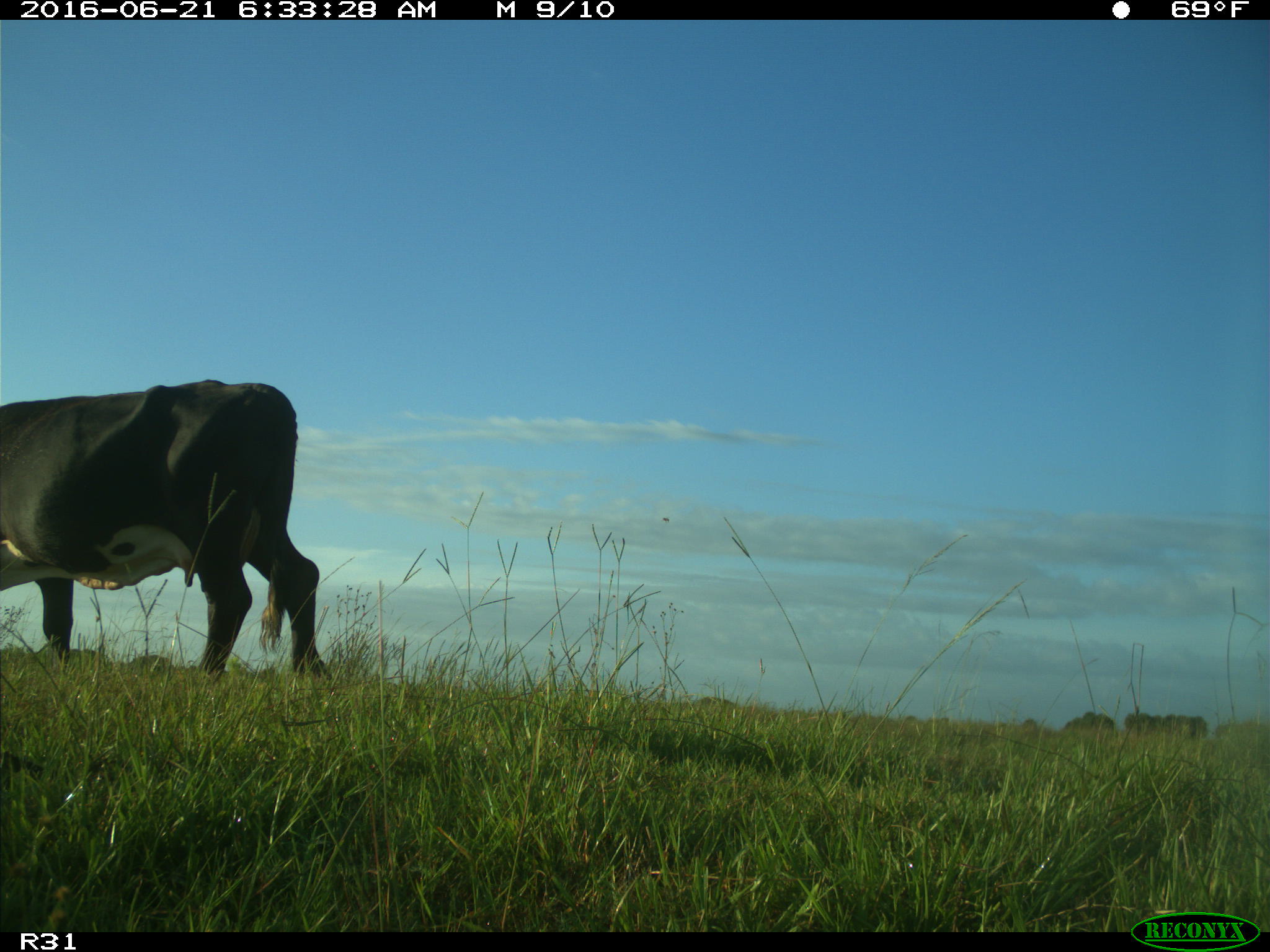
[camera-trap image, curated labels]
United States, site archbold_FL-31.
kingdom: Animalia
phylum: Chordata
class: Mammalia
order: Artiodactyla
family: Bovidae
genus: Bos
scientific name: Bos taurus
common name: domestic cow